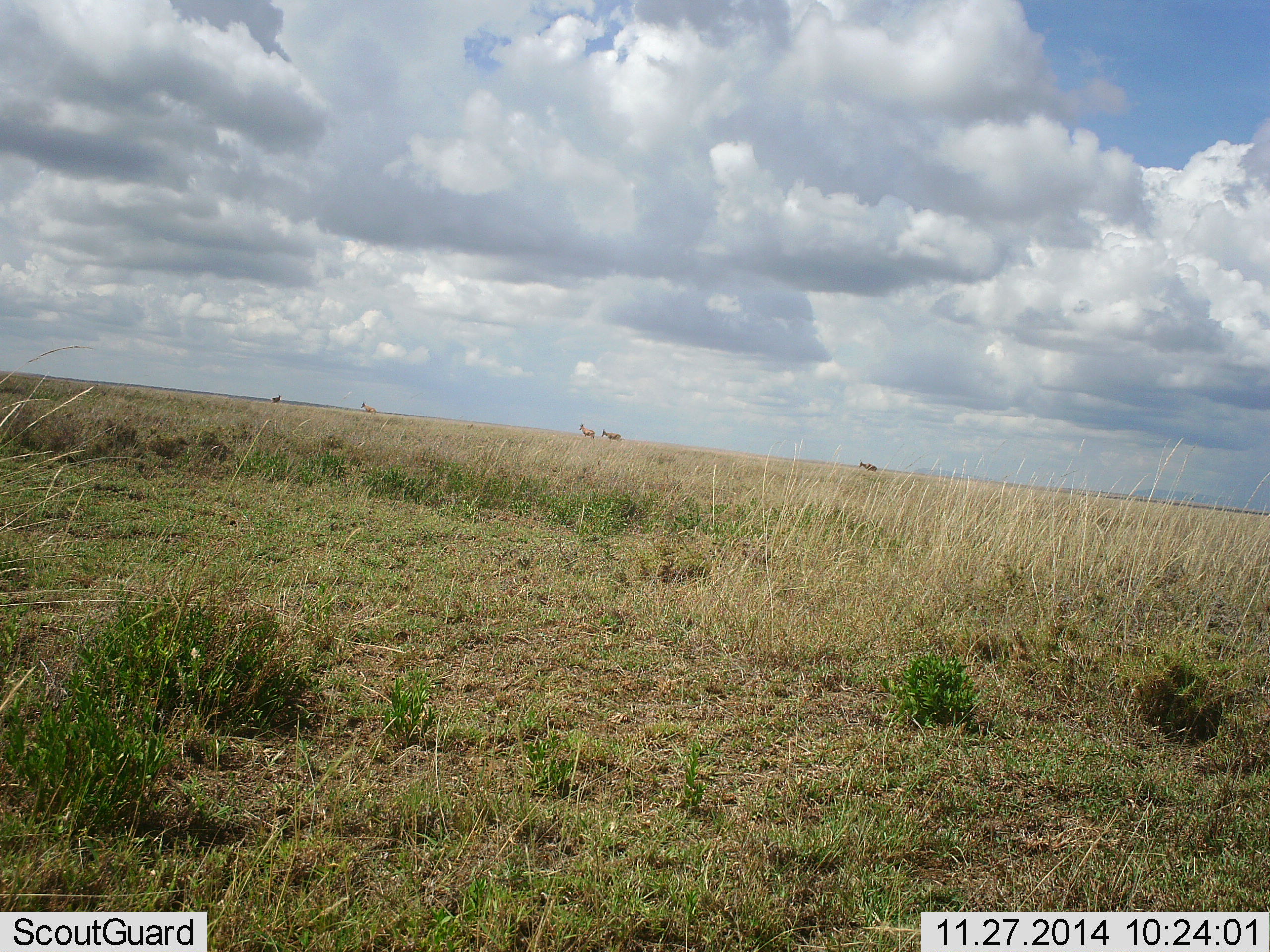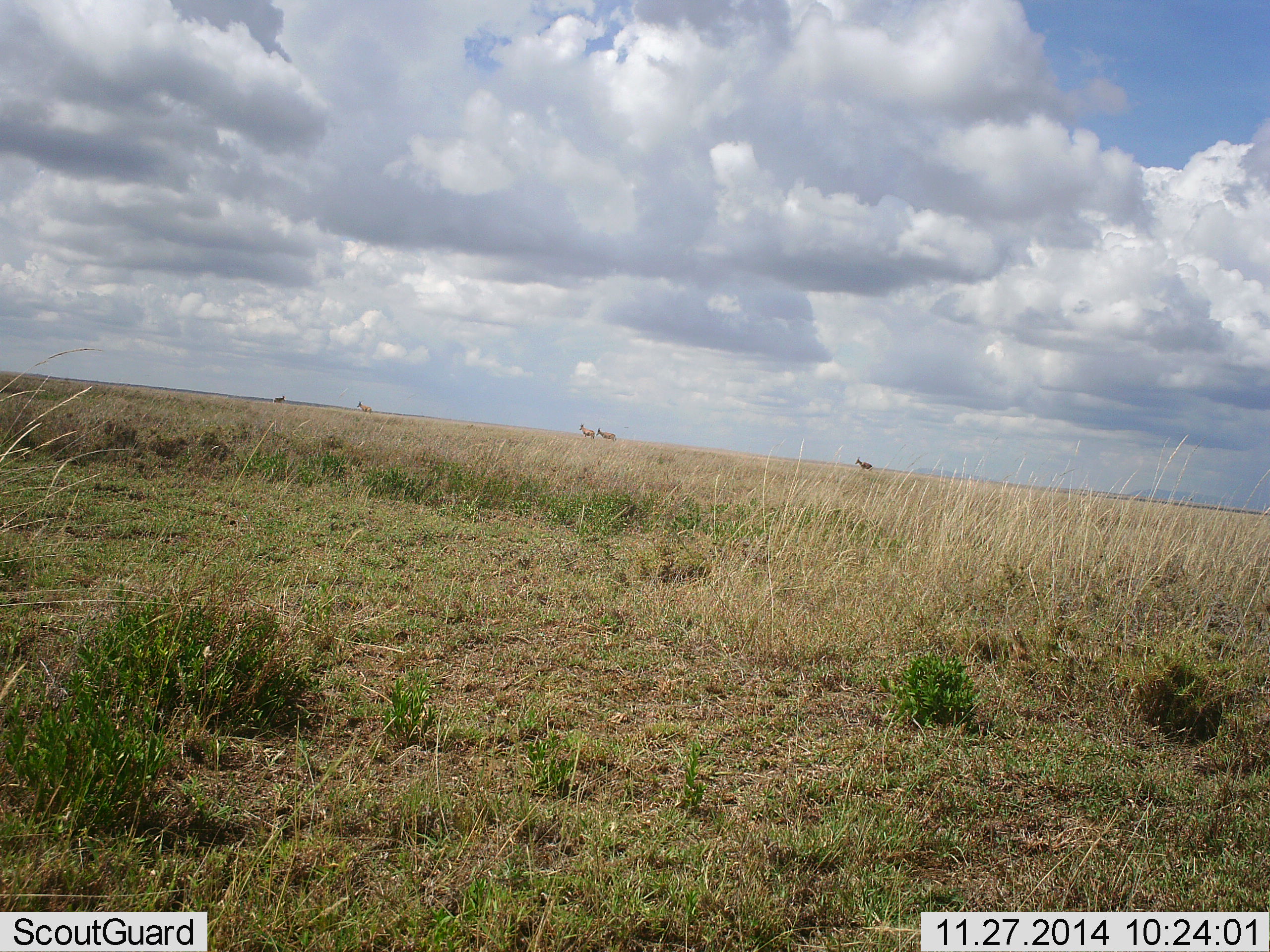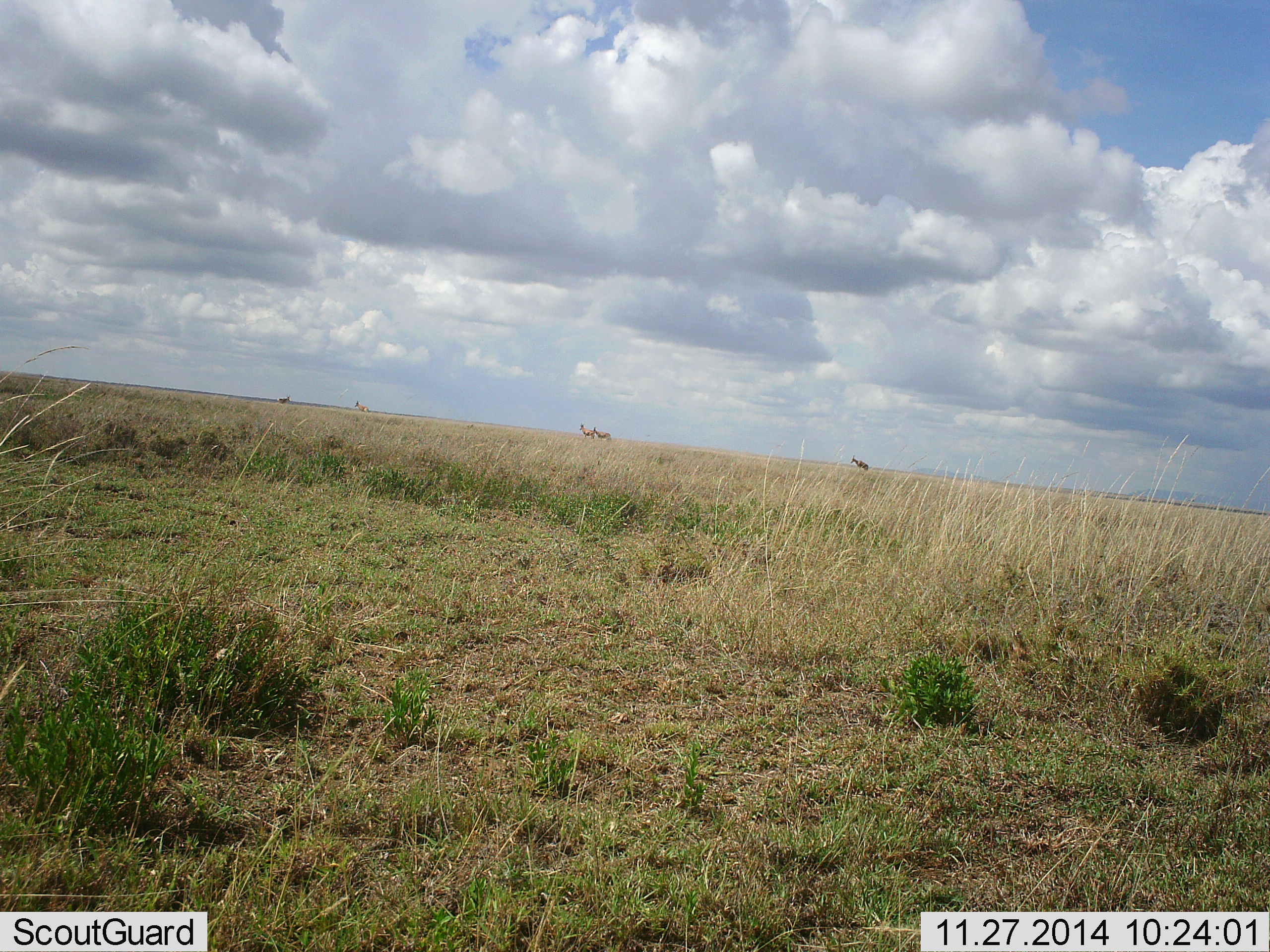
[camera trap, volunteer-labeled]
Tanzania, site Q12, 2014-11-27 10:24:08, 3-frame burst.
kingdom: Animalia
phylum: Chordata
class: Mammalia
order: Artiodactyla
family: Bovidae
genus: Eudorcas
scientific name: Eudorcas thomsonii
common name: thomson's gazelle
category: gazellethomsons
Gazellethomsons (thomson's gazelle) (Eudorcas thomsonii), count 5. Behavior (volunteer vote fractions): standing 60%, resting 0%, moving 60%, interacting 0%. Young present (vote fraction): 0%. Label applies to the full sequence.